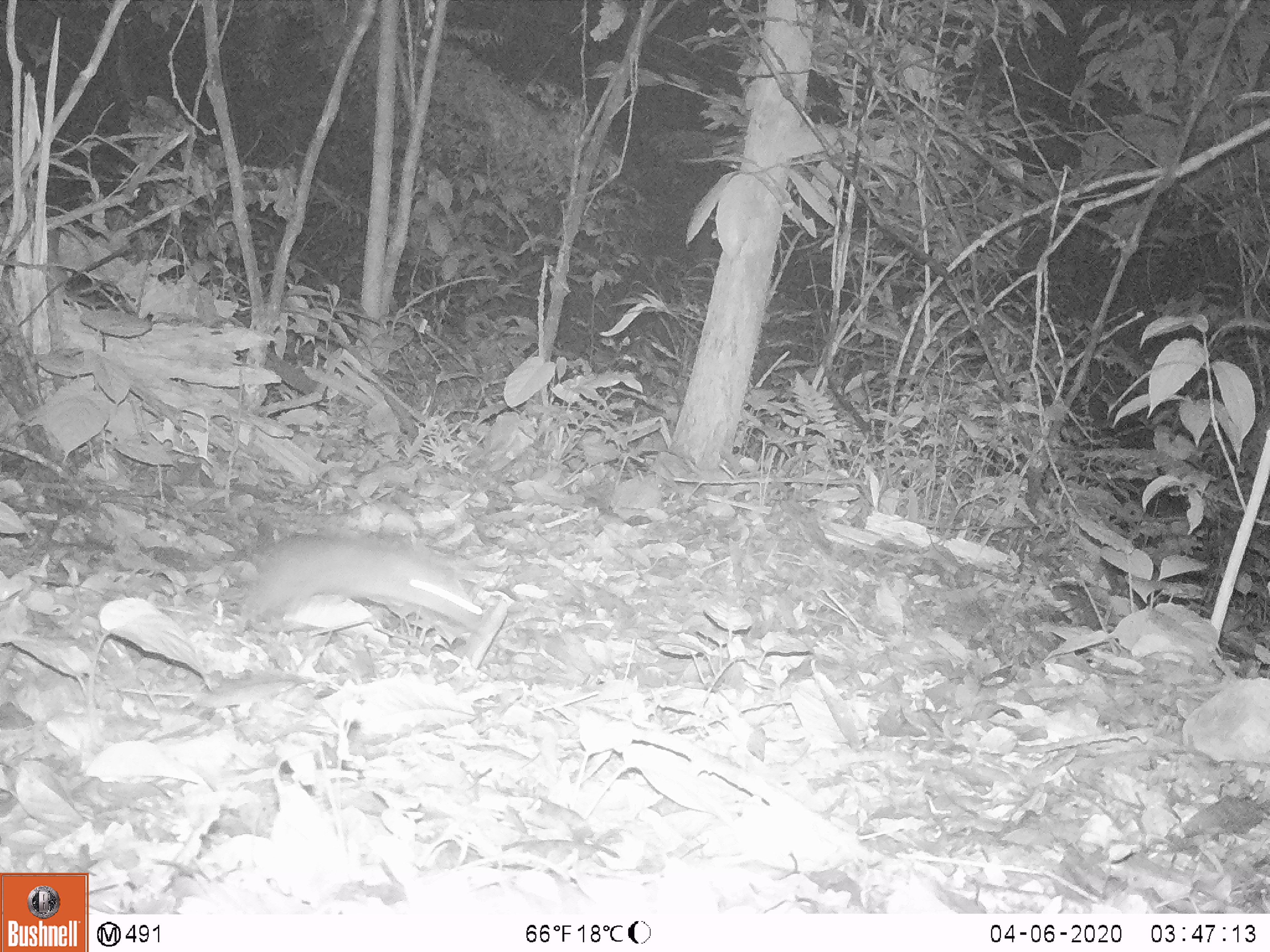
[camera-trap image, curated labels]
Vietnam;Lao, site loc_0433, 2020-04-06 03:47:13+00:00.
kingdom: Animalia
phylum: Chordata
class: Mammalia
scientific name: Mammalia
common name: mammal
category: unidentified small mammal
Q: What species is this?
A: Unidentified small mammal (mammal) (Mammalia).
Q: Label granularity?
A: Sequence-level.